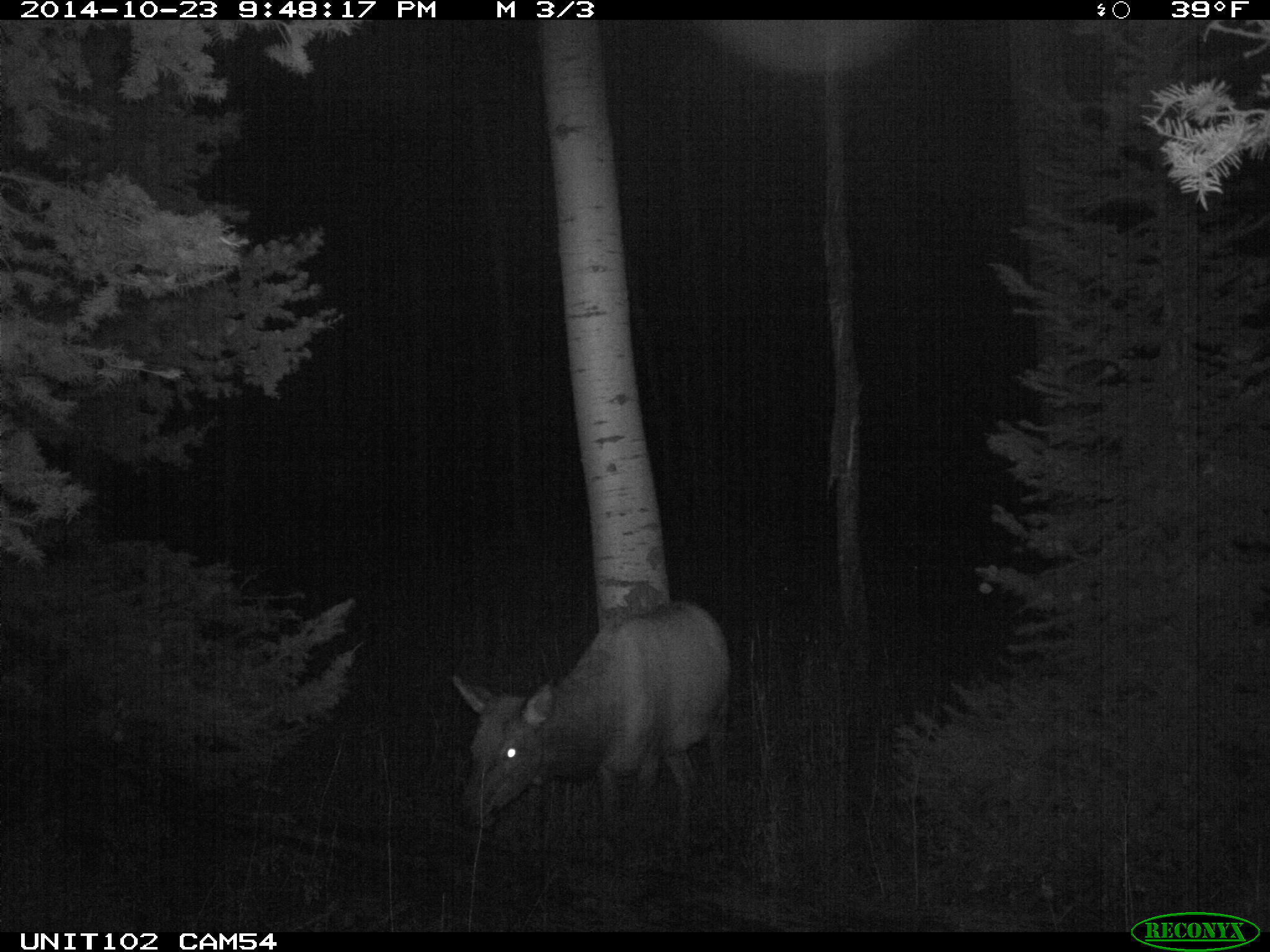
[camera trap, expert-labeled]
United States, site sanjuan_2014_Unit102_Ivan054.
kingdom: Animalia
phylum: Chordata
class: Mammalia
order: Artiodactyla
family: Cervidae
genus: Cervus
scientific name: Cervus elaphus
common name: red deer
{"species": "Cervus elaphus (red deer)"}